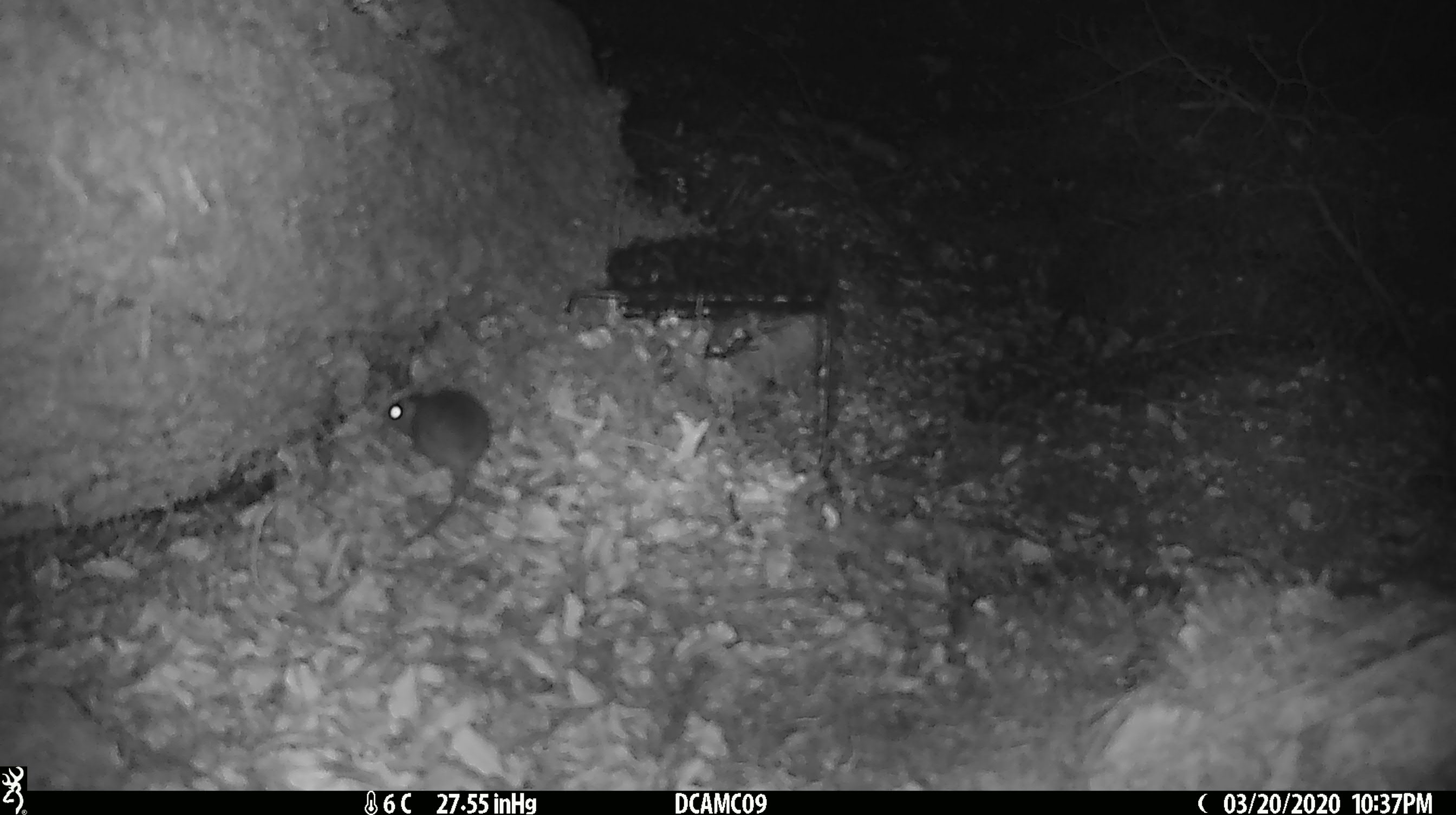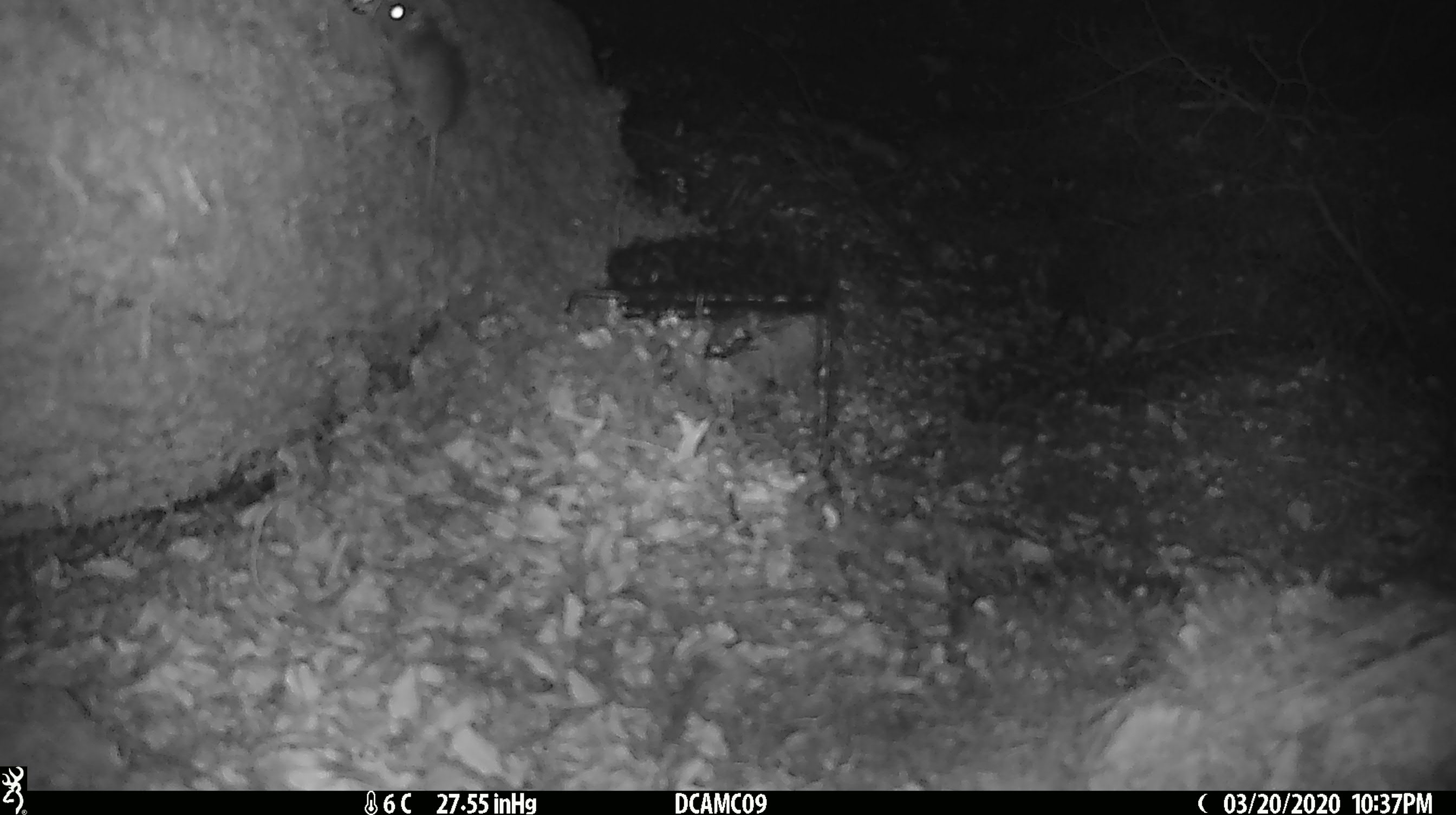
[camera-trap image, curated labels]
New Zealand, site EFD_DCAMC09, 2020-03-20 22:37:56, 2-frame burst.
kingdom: Animalia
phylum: Chordata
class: Mammalia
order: Rodentia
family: Muridae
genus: Mus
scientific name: Mus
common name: mouse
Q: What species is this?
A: Mouse (Mus).